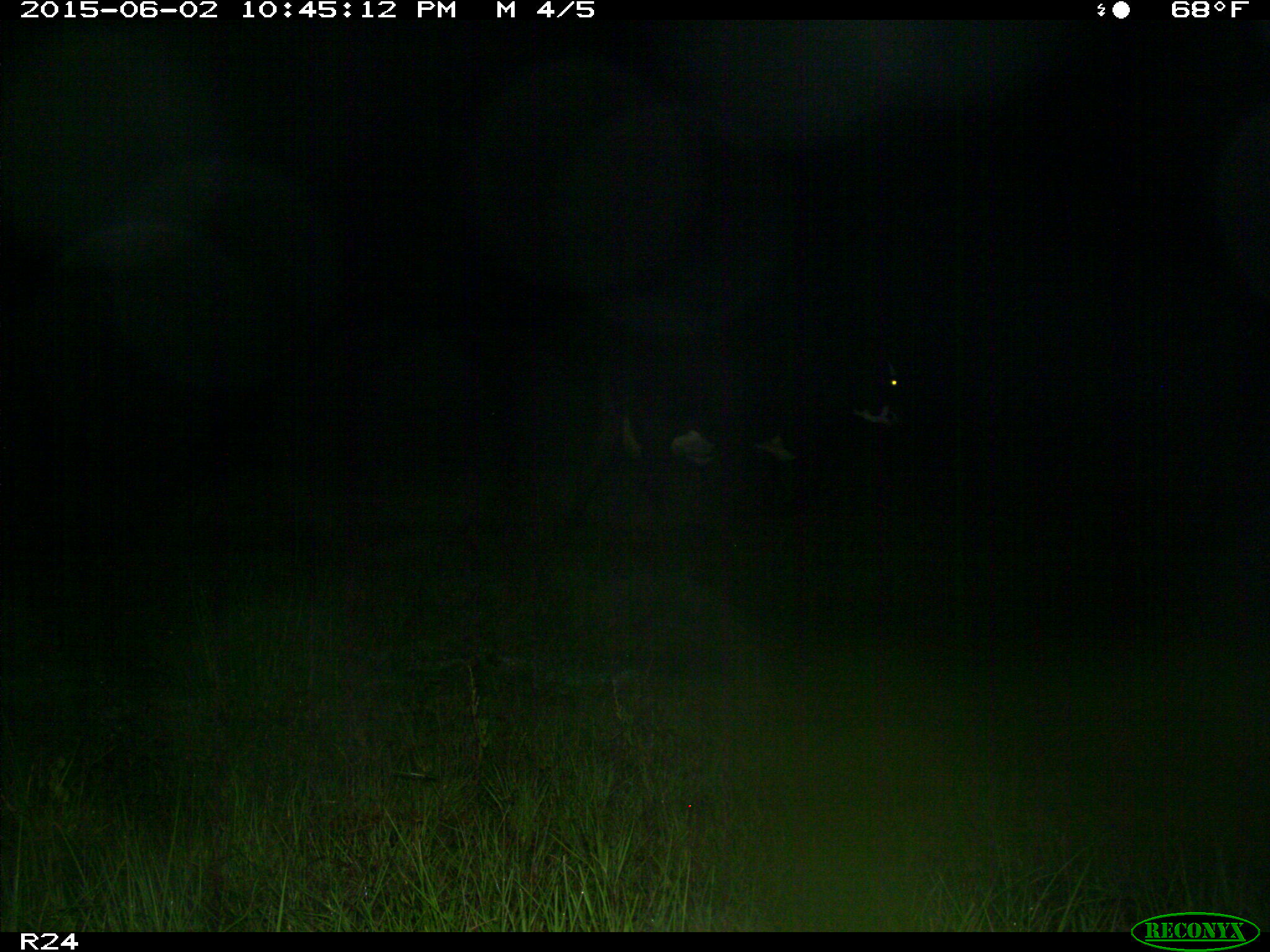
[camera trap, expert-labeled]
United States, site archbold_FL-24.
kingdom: Animalia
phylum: Chordata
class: Mammalia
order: Artiodactyla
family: Bovidae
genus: Bos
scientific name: Bos taurus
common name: domestic cow